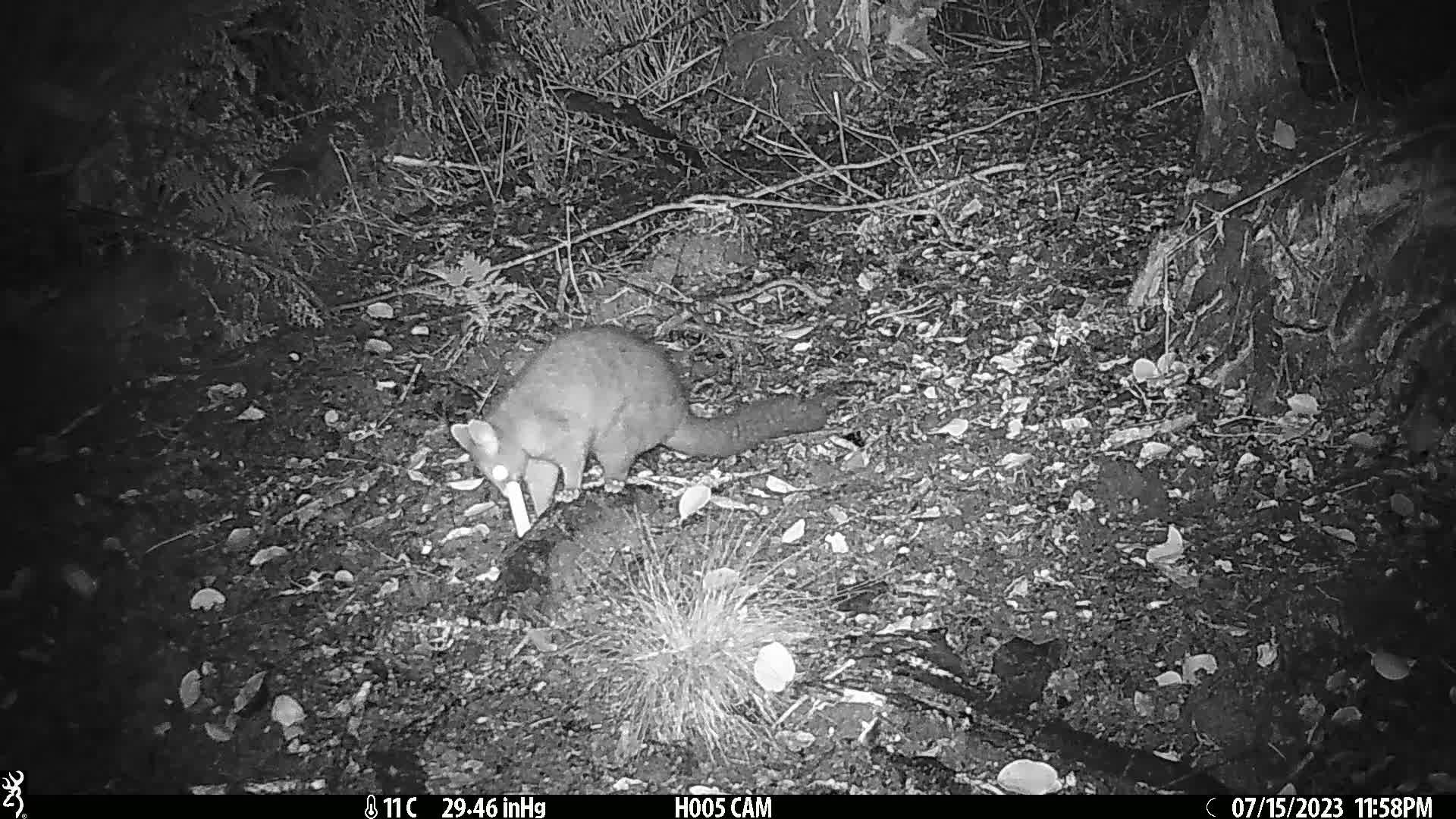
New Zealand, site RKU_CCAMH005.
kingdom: Animalia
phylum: Chordata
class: Mammalia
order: Diprotodontia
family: Phalangeridae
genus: Trichosurus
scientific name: Trichosurus vulpecula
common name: common brushtail possum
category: possum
Possum (common brushtail possum) (Trichosurus vulpecula).